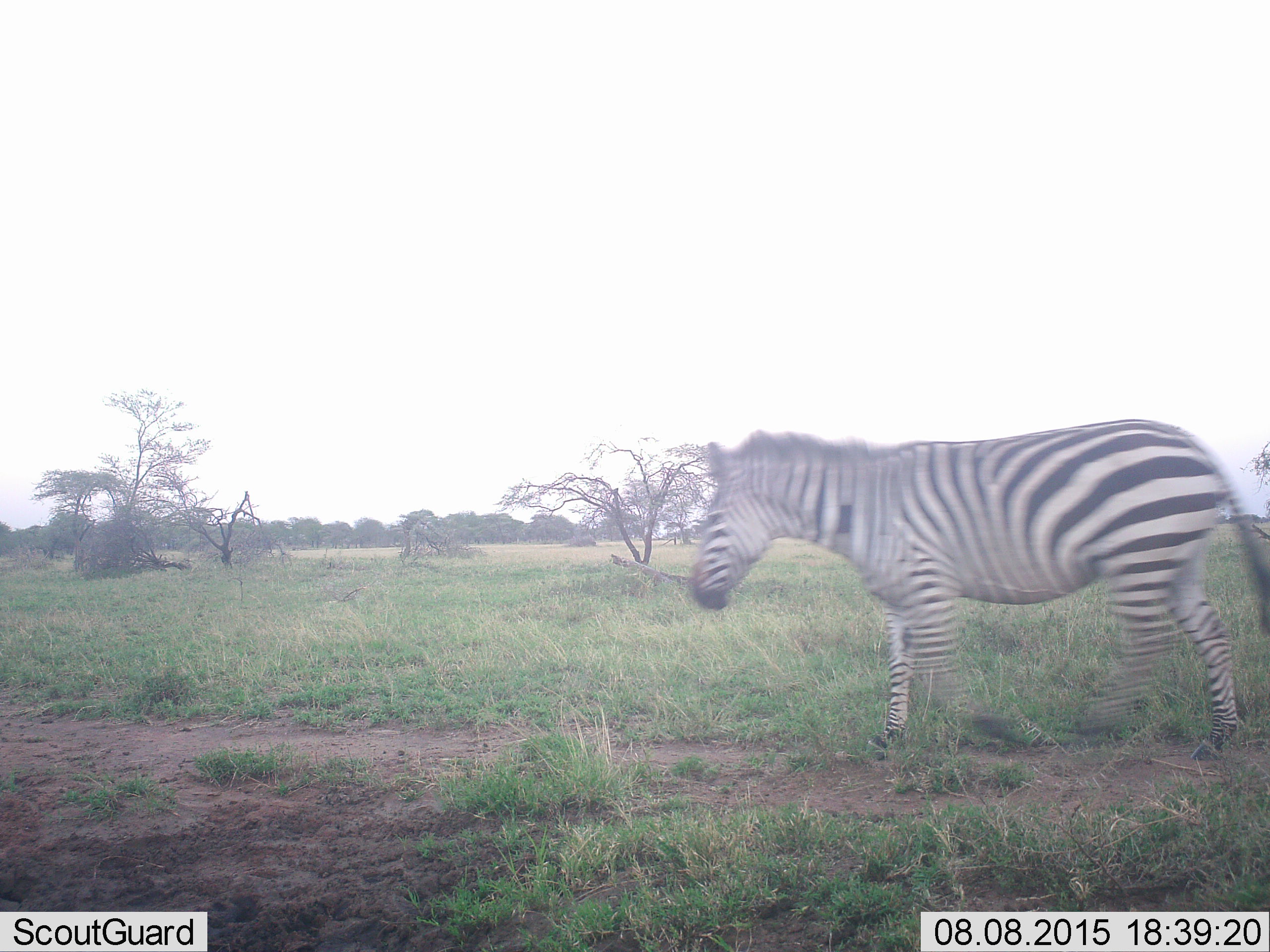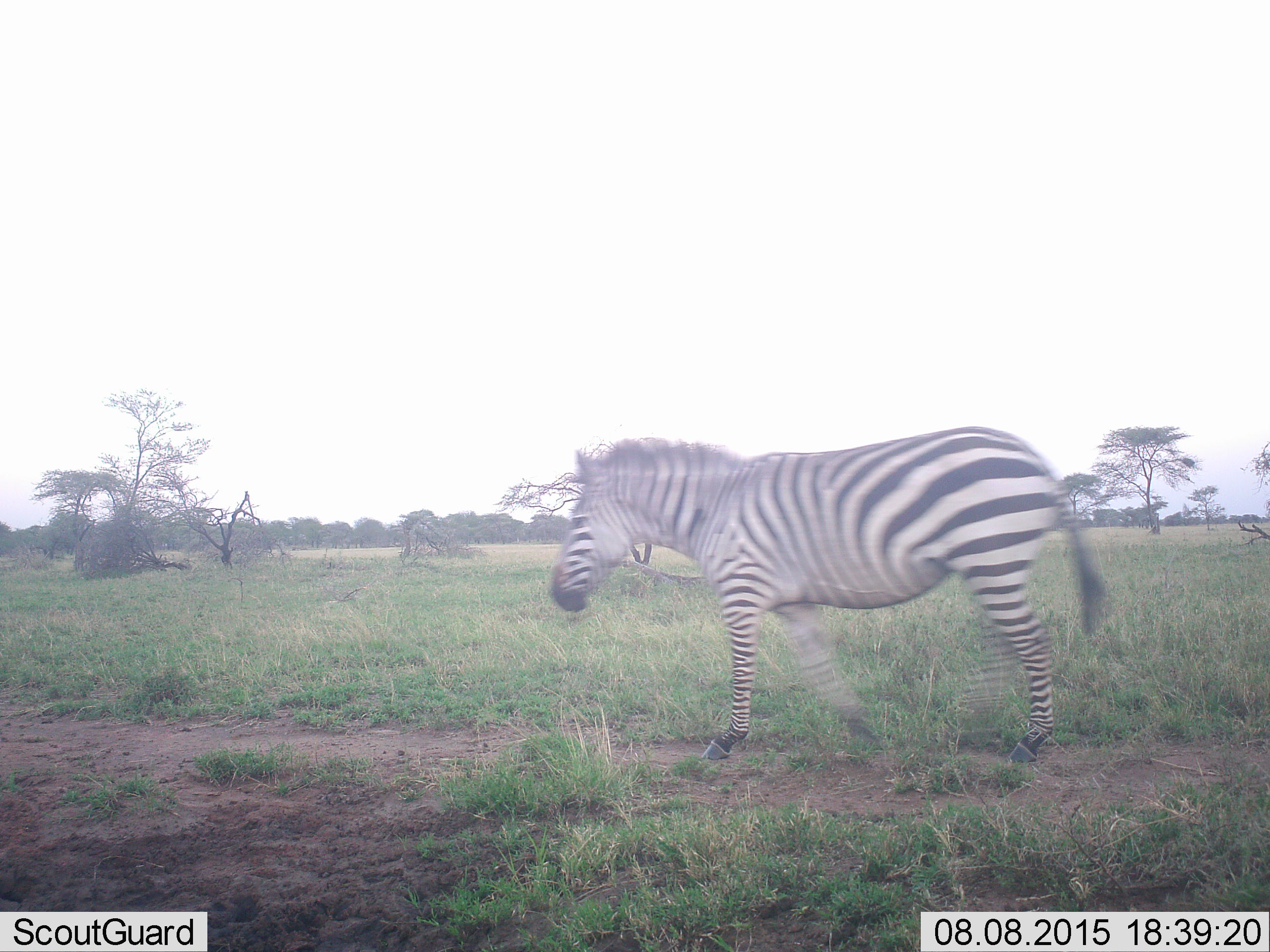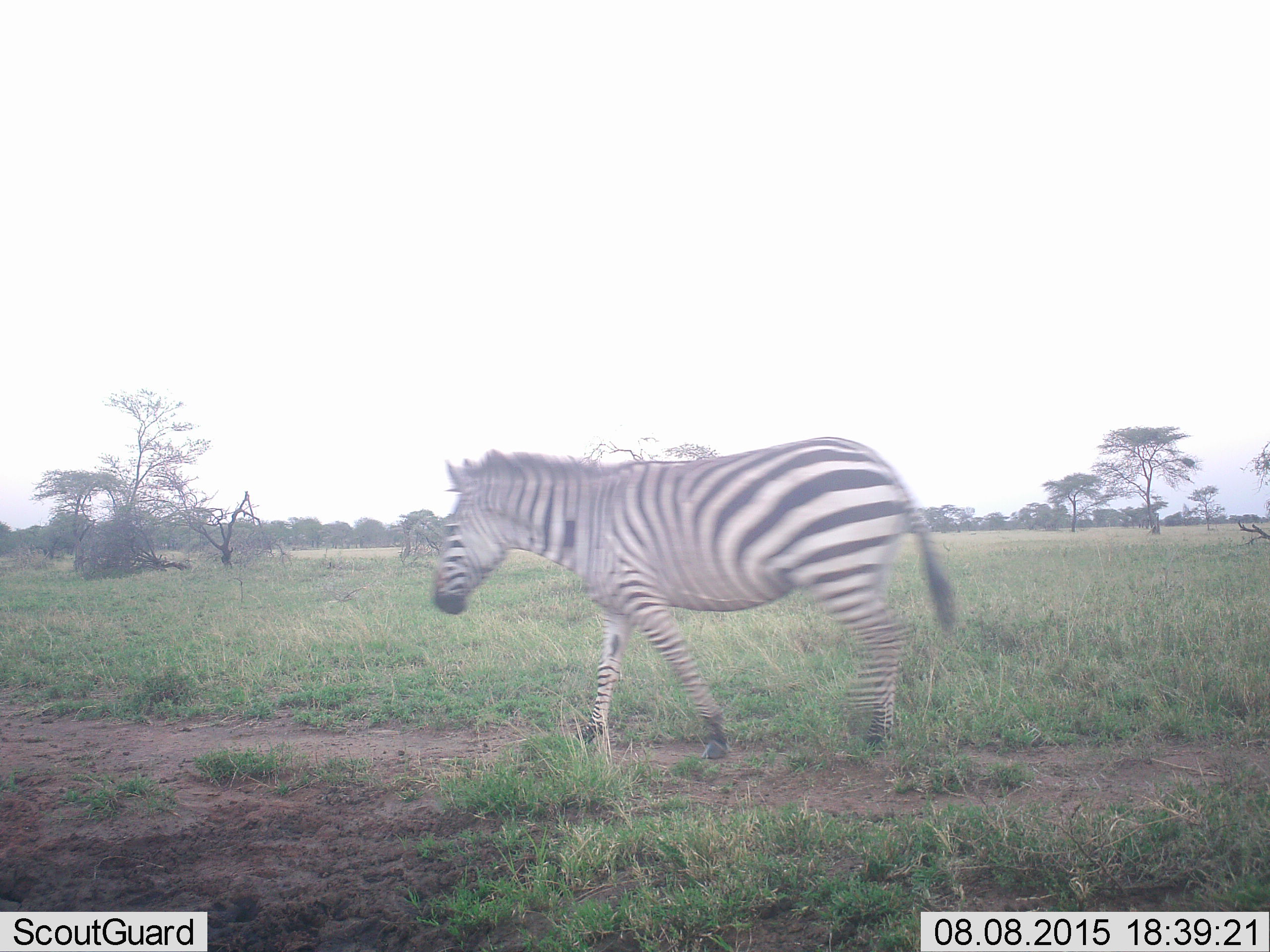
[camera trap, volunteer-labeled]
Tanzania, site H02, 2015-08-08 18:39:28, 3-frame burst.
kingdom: Animalia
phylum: Chordata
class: Mammalia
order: Perissodactyla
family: Equidae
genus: Equus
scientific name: Equus quagga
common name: plains zebra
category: zebra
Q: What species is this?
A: Zebra (plains zebra) (Equus quagga).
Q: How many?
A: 1.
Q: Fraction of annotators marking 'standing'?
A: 20%.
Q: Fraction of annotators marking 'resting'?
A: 0%.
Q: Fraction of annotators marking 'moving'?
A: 90%.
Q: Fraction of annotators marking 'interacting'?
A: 0%.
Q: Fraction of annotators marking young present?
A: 0%.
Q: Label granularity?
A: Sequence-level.